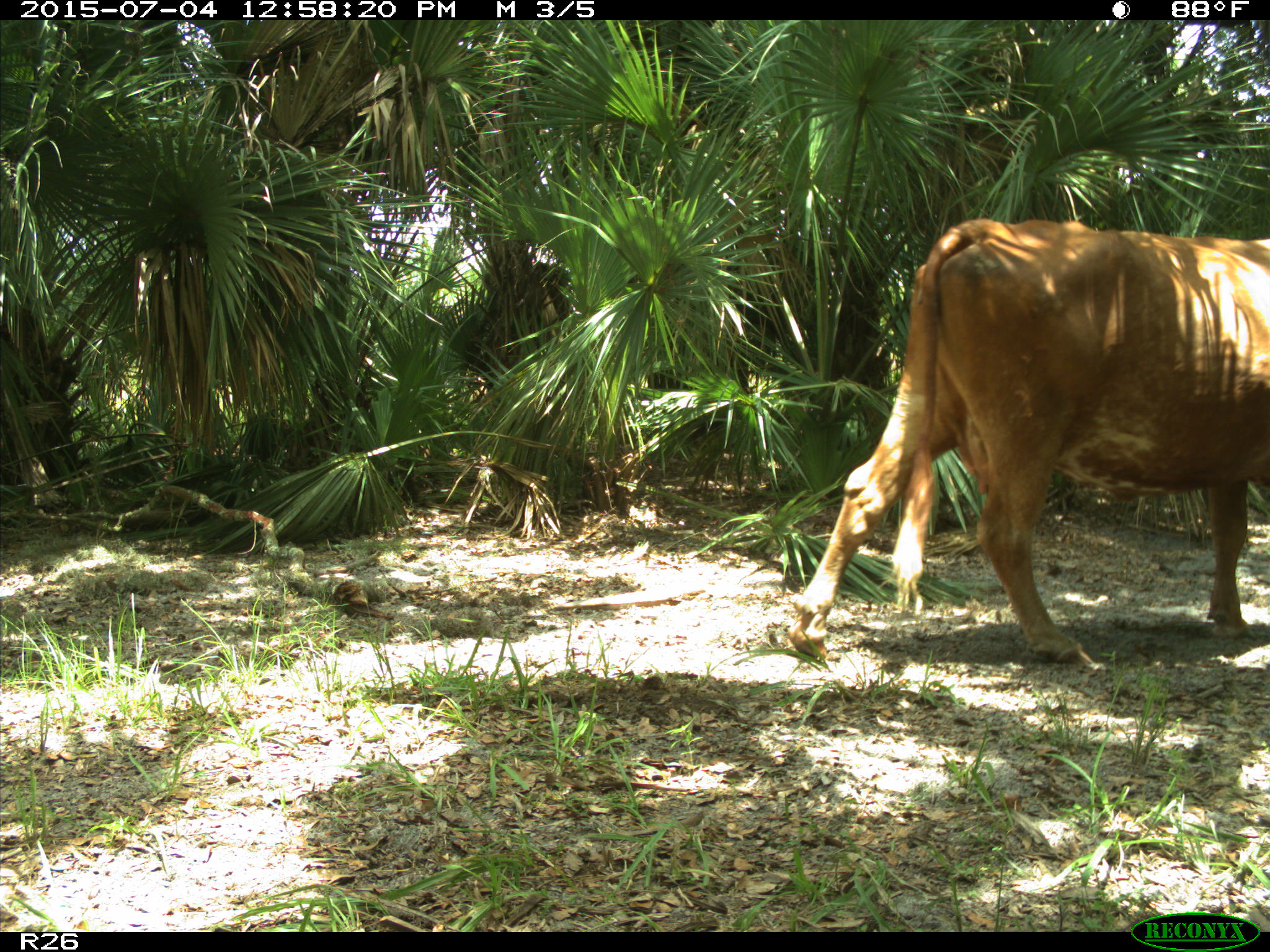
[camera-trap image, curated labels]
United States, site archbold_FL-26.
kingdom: Animalia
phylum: Chordata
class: Mammalia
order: Artiodactyla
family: Bovidae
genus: Bos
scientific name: Bos taurus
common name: domestic cow